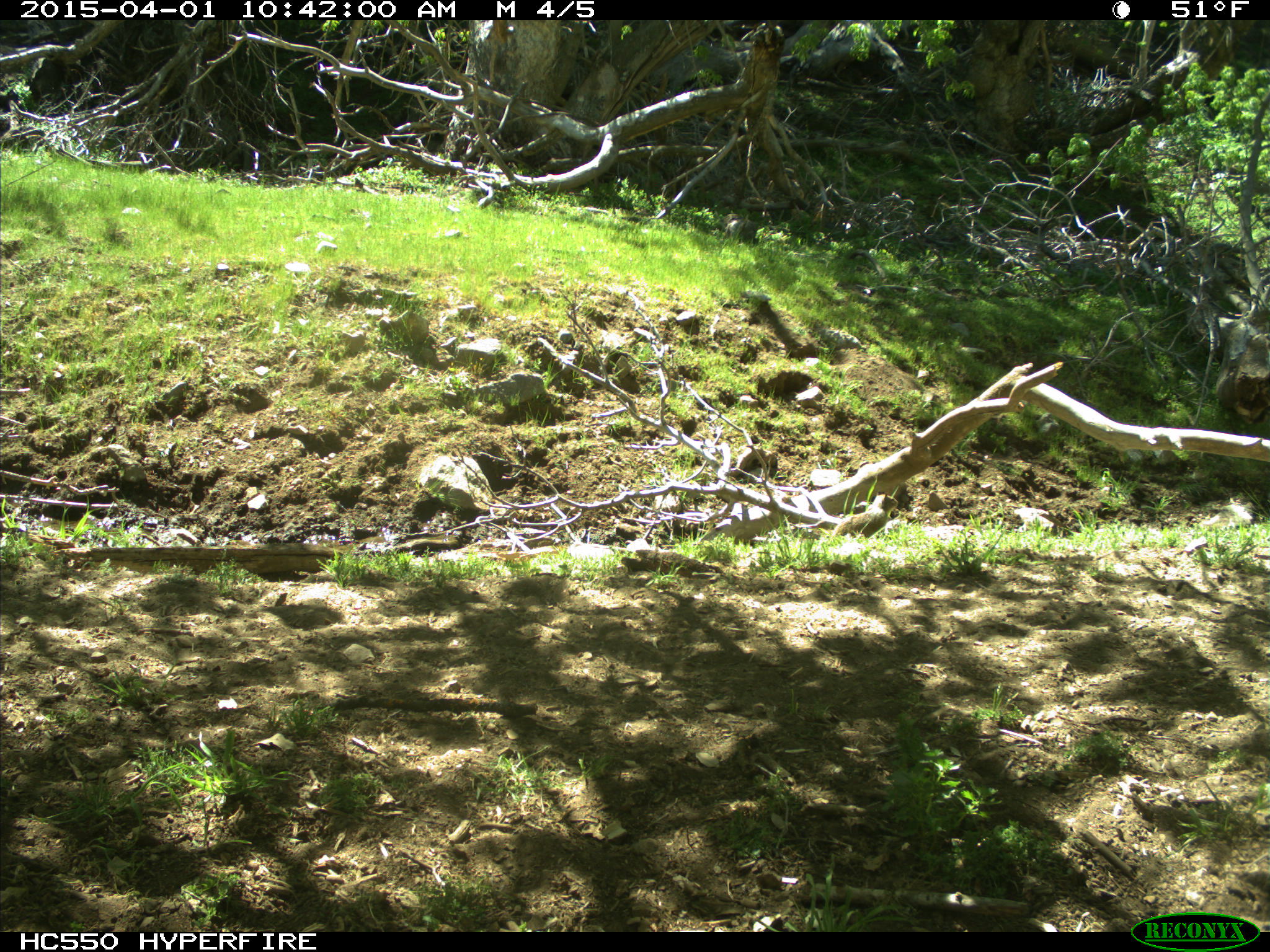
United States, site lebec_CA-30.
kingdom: Animalia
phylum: Chordata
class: Mammalia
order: Rodentia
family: Sciuridae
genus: Otospermophilus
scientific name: Otospermophilus beecheyi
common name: california ground squirrel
Otospermophilus beecheyi (california ground squirrel).